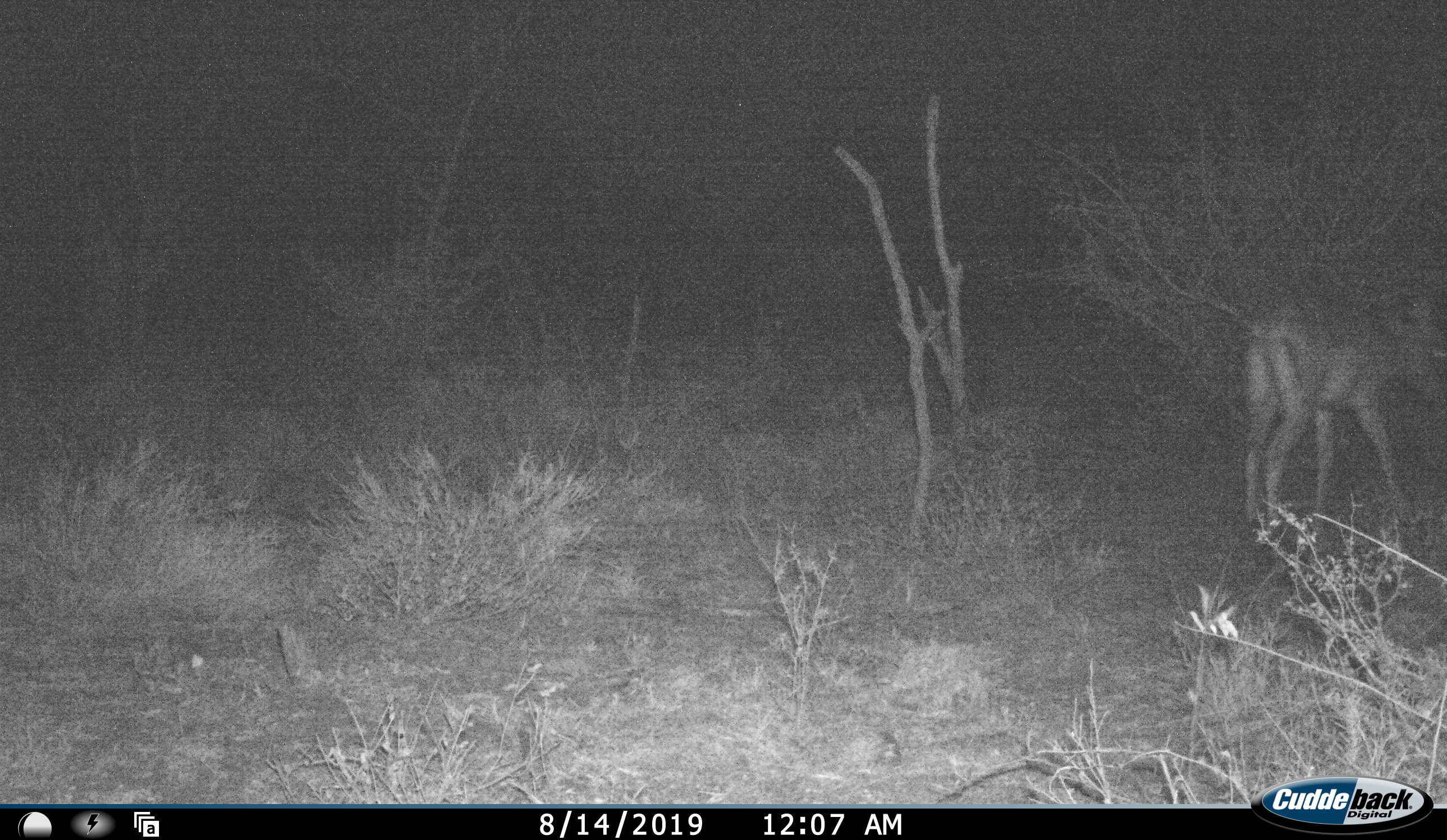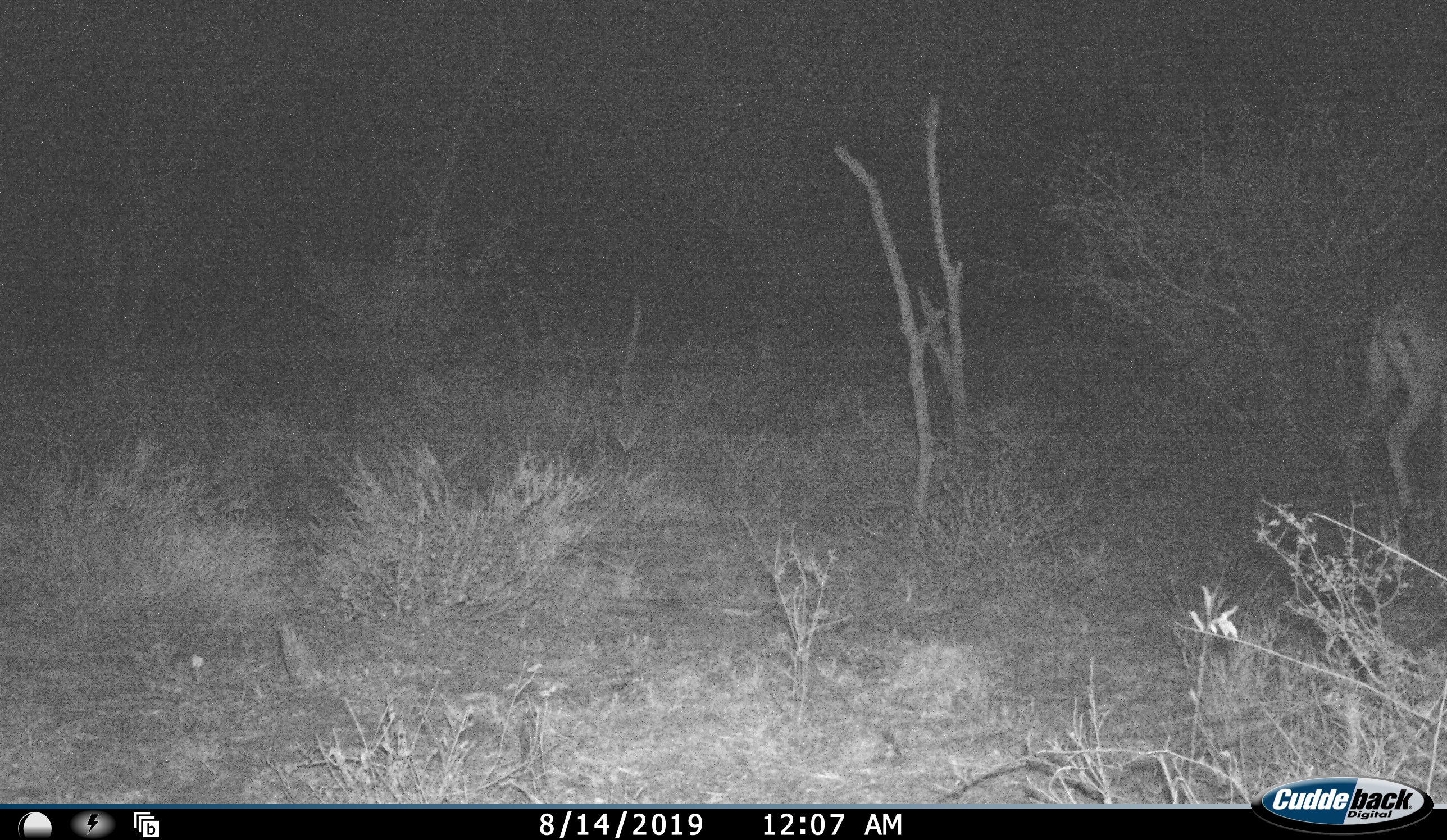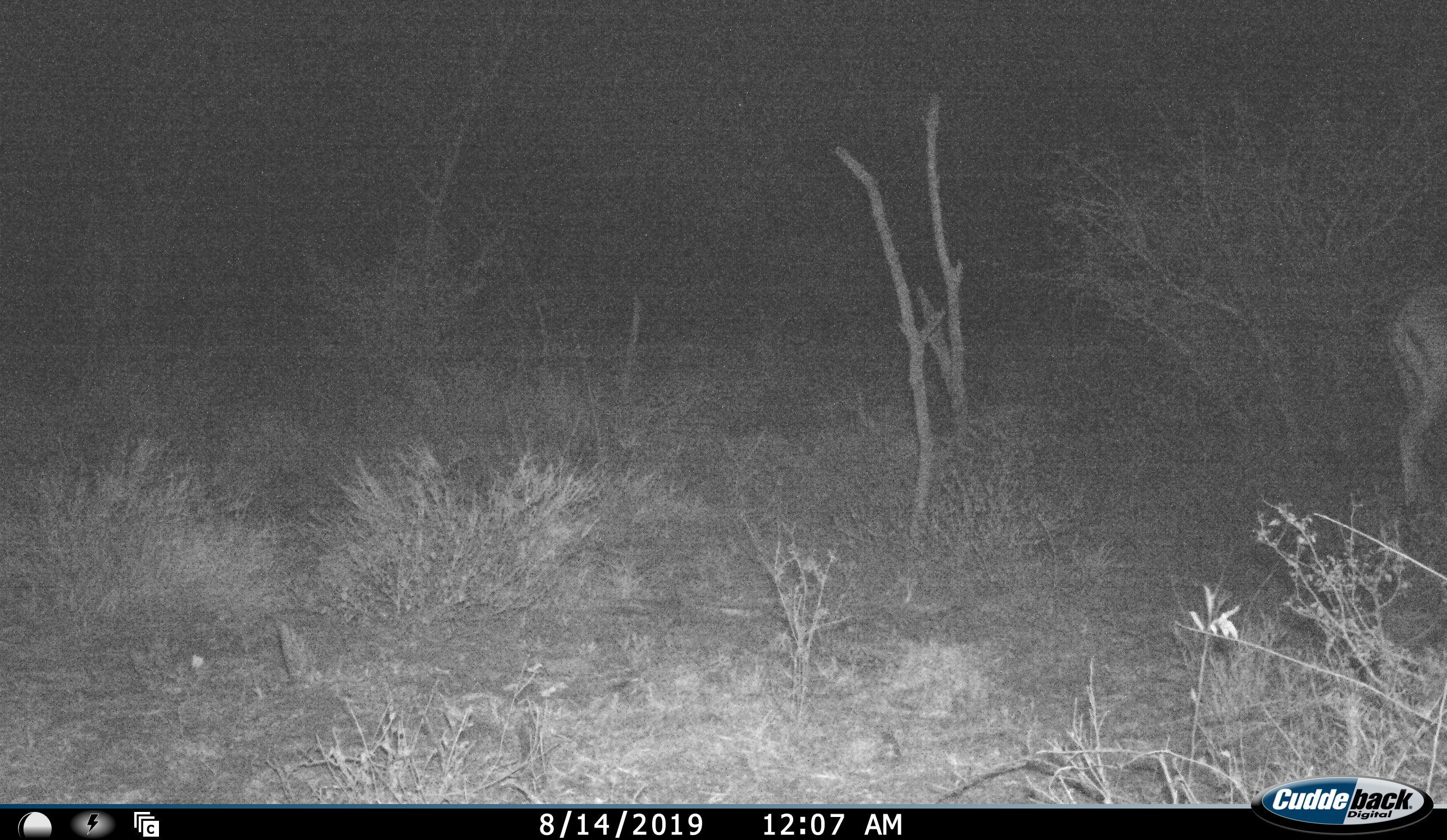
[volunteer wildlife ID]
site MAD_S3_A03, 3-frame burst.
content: unidentified animal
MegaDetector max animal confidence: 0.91